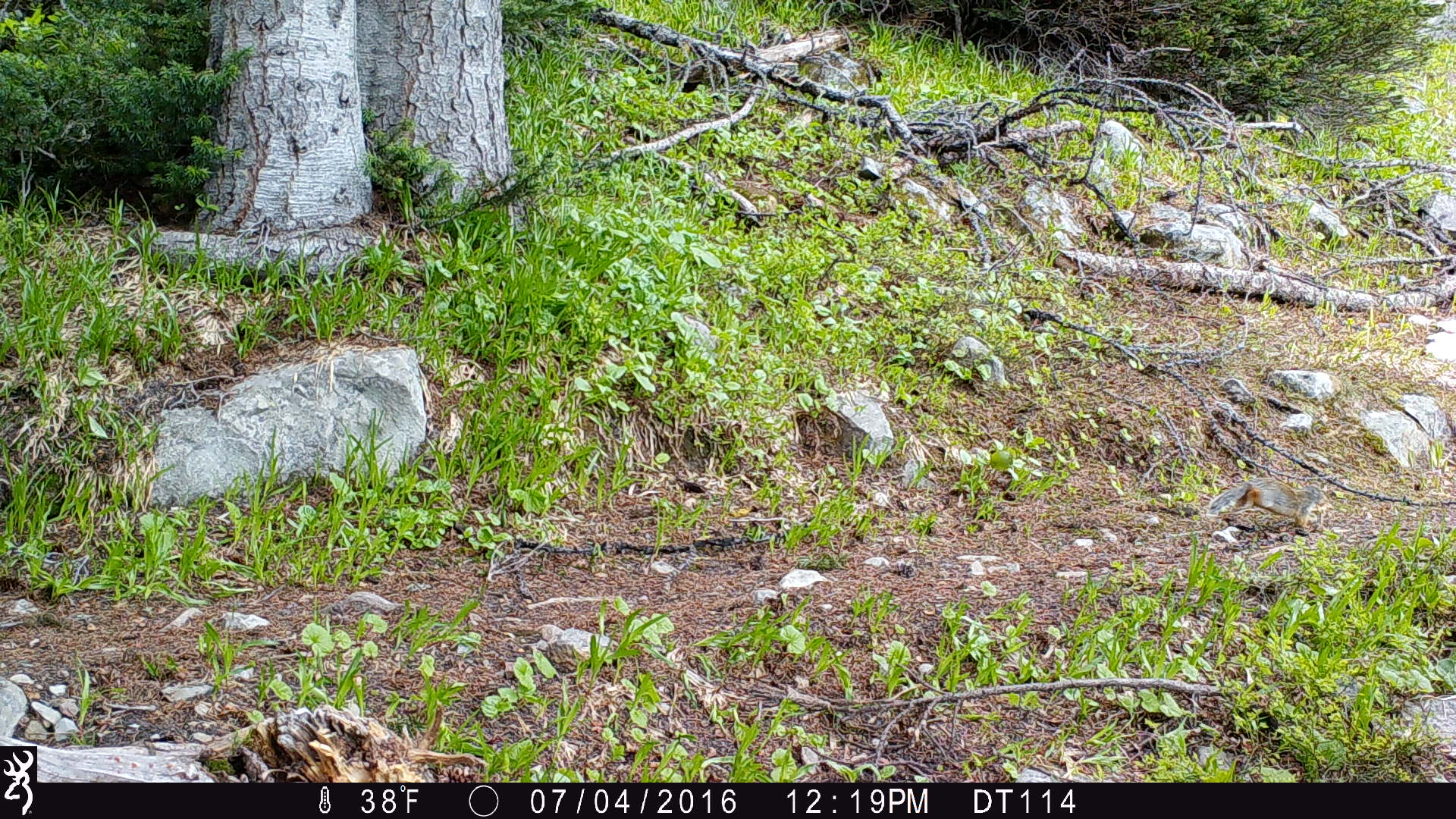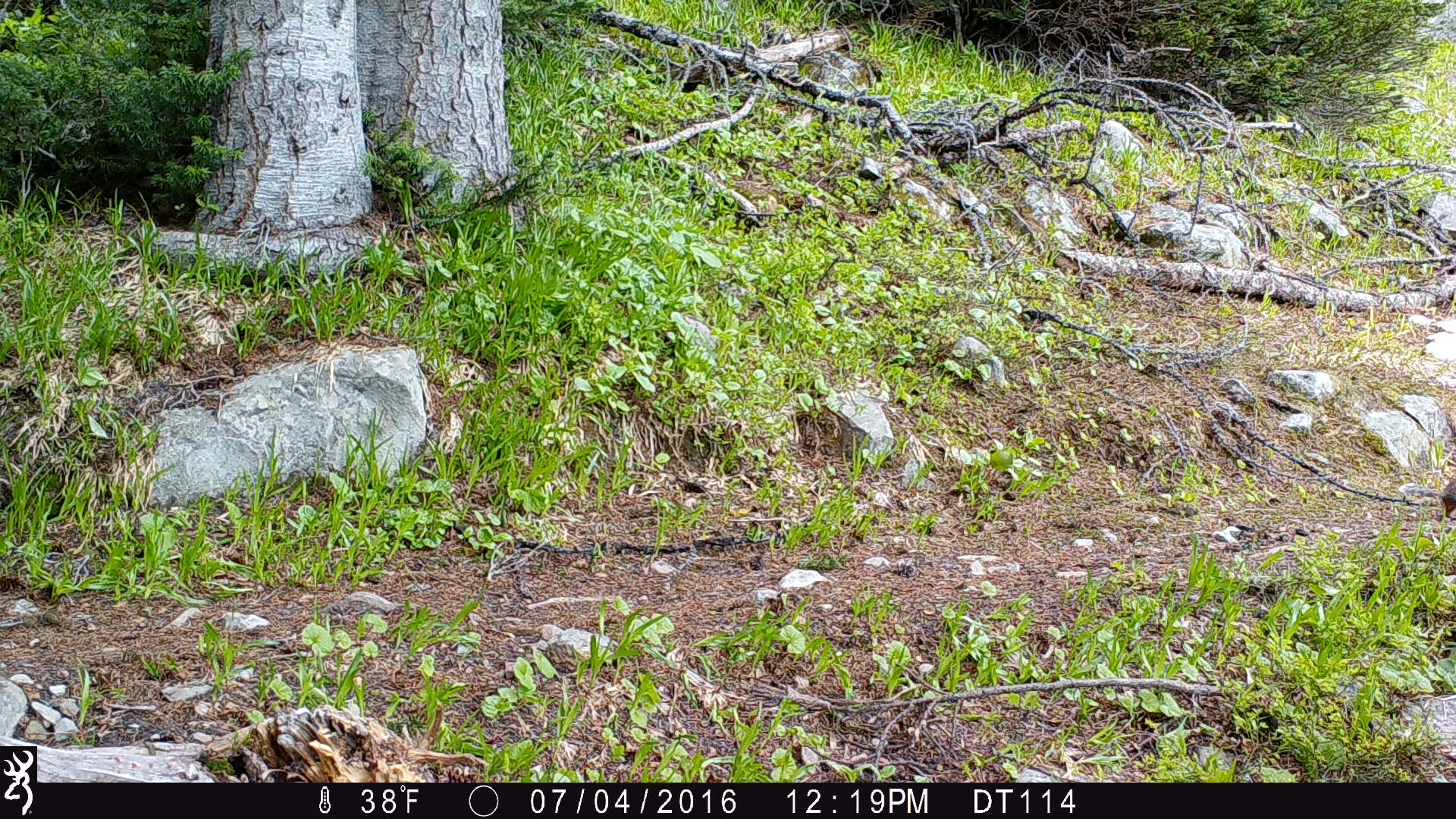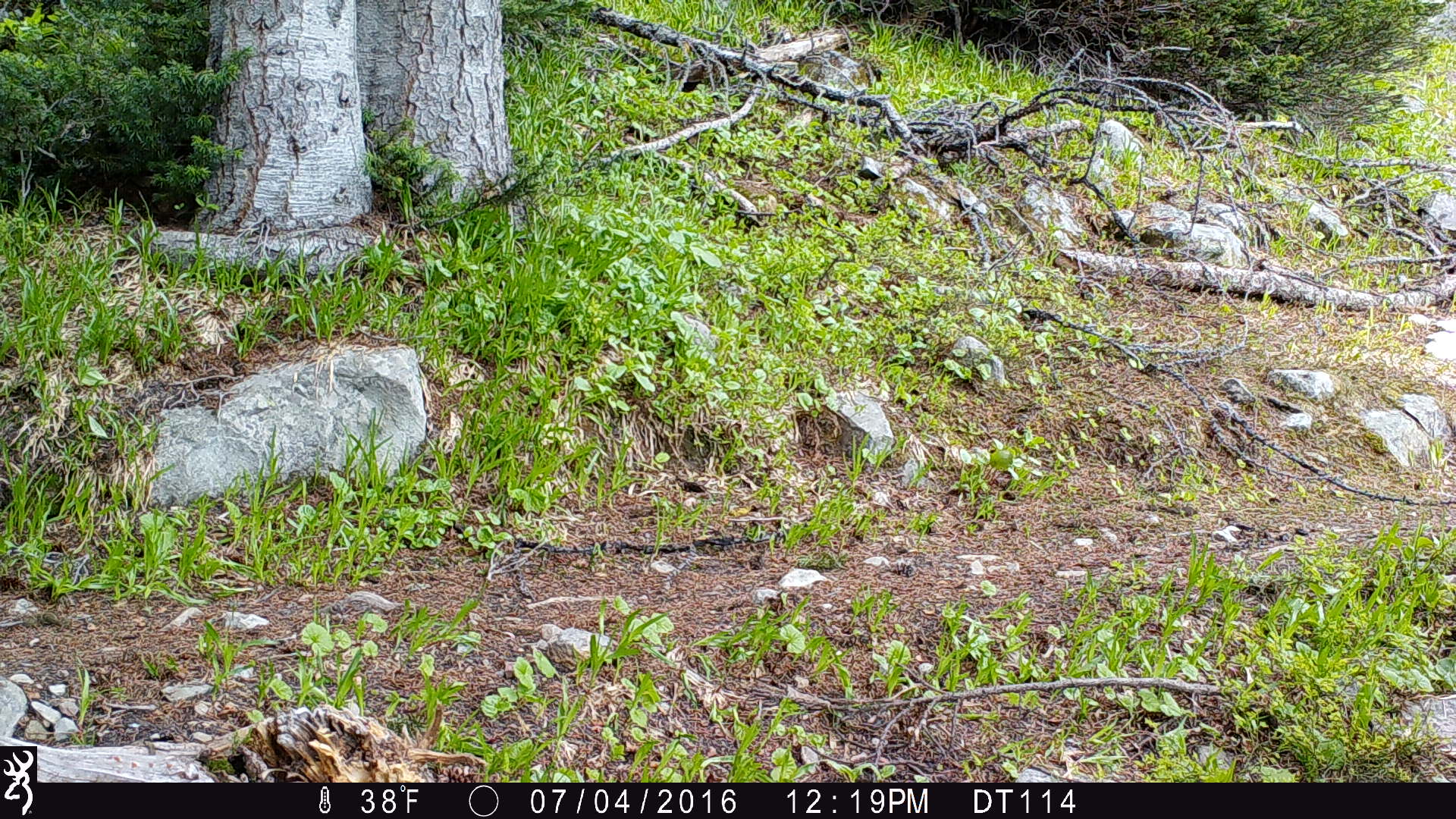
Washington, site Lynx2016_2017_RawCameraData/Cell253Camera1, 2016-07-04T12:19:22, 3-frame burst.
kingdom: Animalia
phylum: Chordata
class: Mammalia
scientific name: Mammalia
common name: small mammal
Small mammal (Mammalia). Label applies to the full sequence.